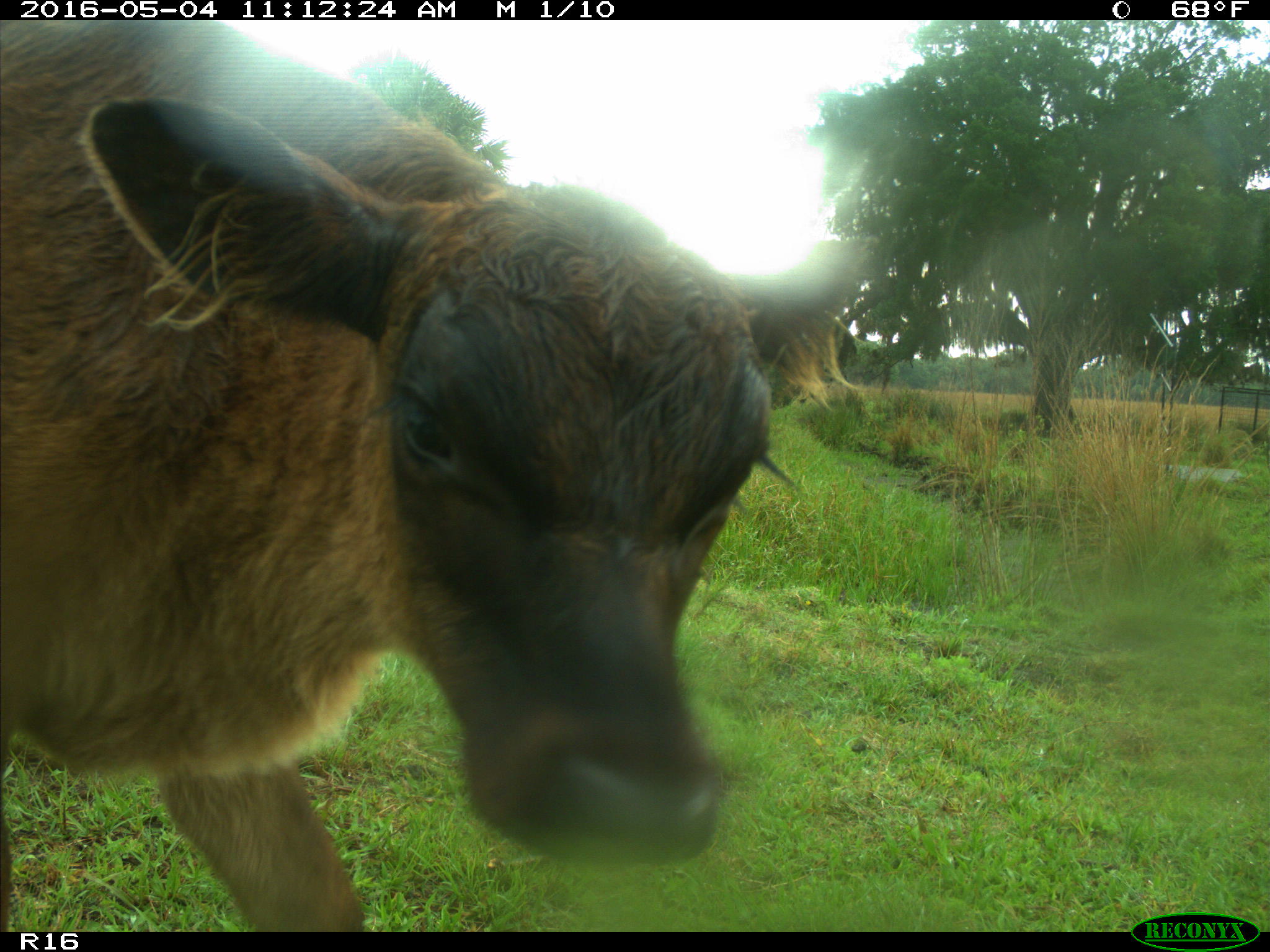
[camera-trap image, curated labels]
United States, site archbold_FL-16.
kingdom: Animalia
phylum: Chordata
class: Mammalia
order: Artiodactyla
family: Bovidae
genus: Bos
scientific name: Bos taurus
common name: domestic cow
Bos taurus (domestic cow).